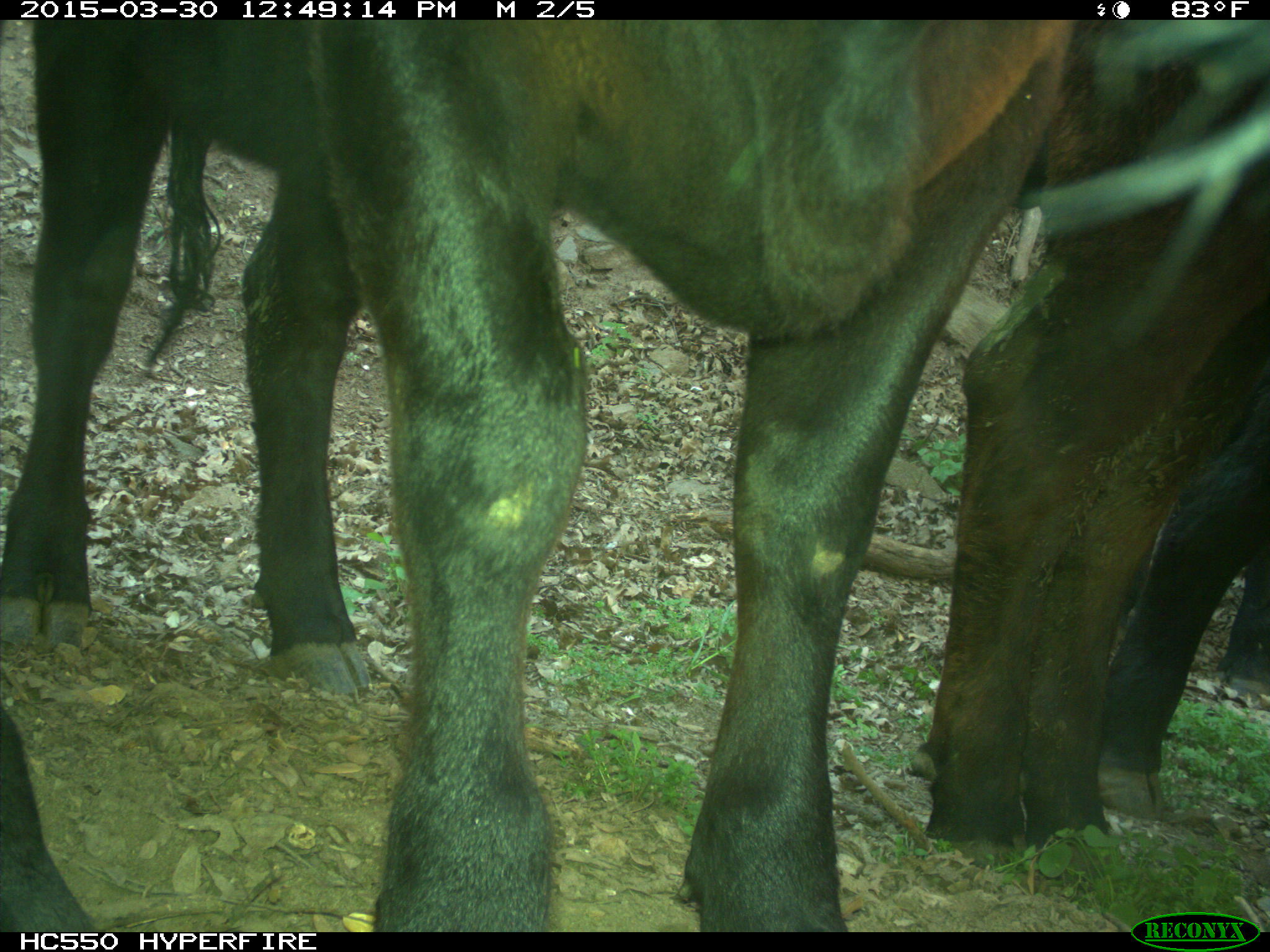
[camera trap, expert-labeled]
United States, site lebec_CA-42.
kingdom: Animalia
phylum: Chordata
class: Mammalia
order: Artiodactyla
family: Bovidae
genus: Bos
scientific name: Bos taurus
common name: domestic cow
Bos taurus (domestic cow).